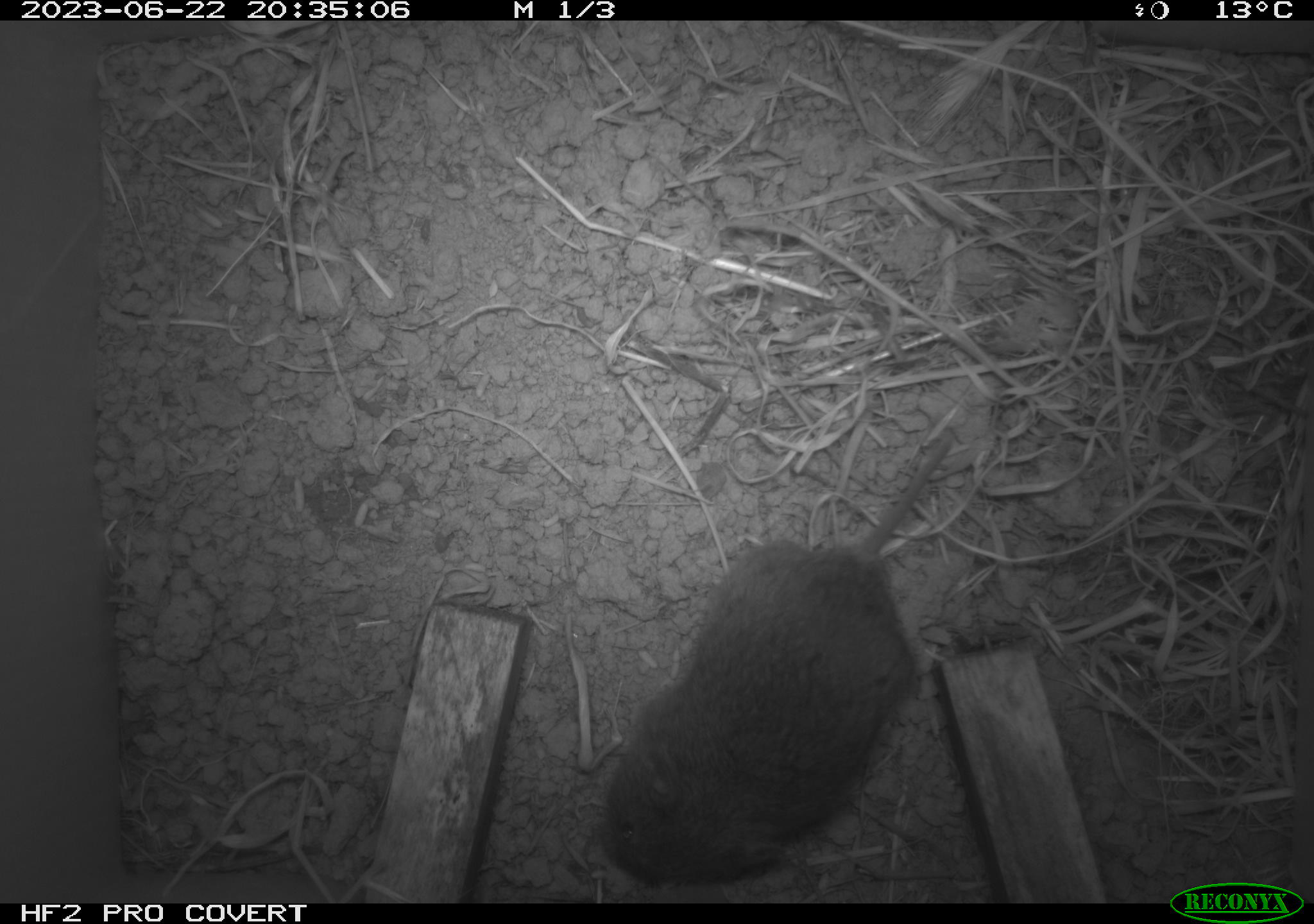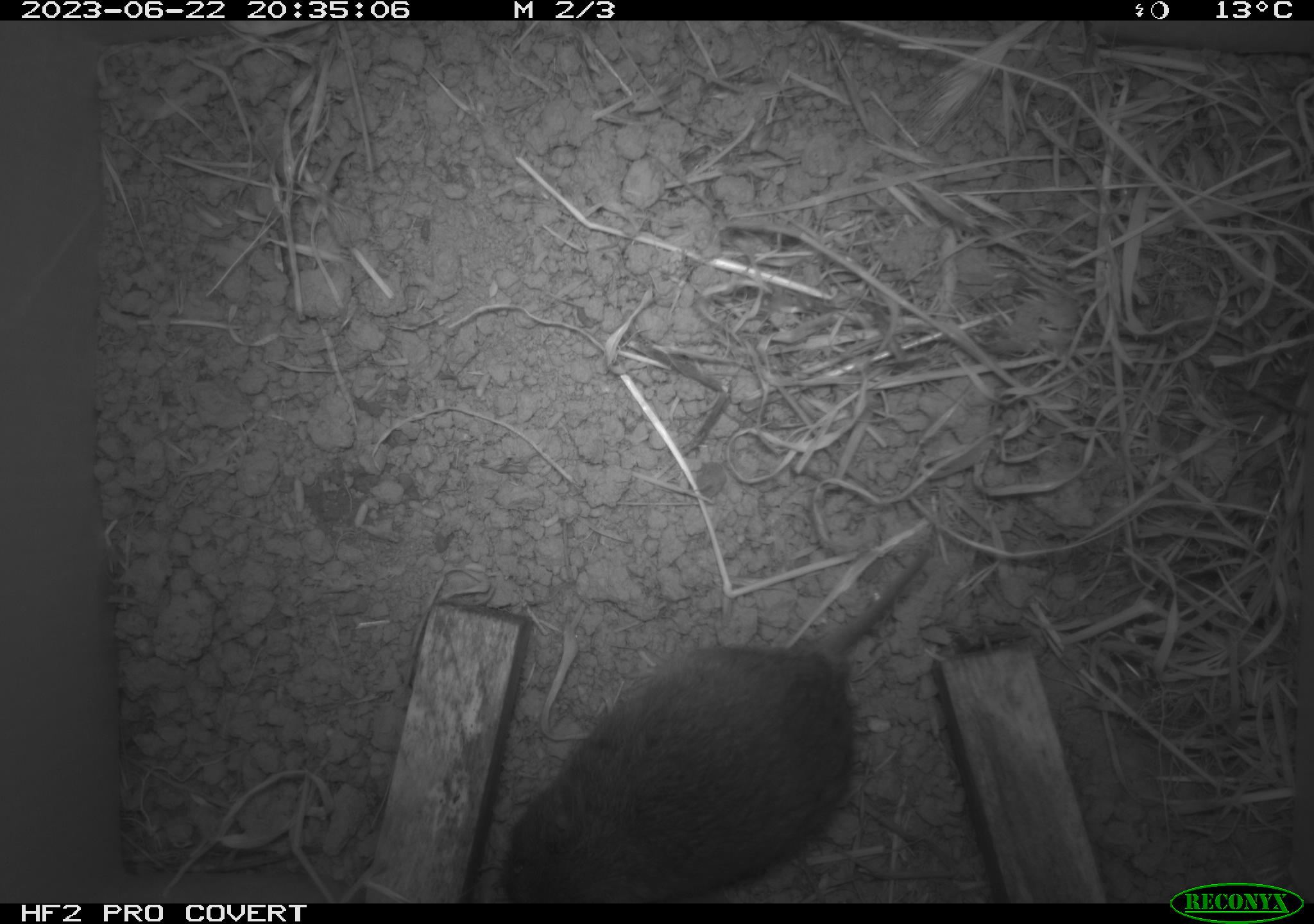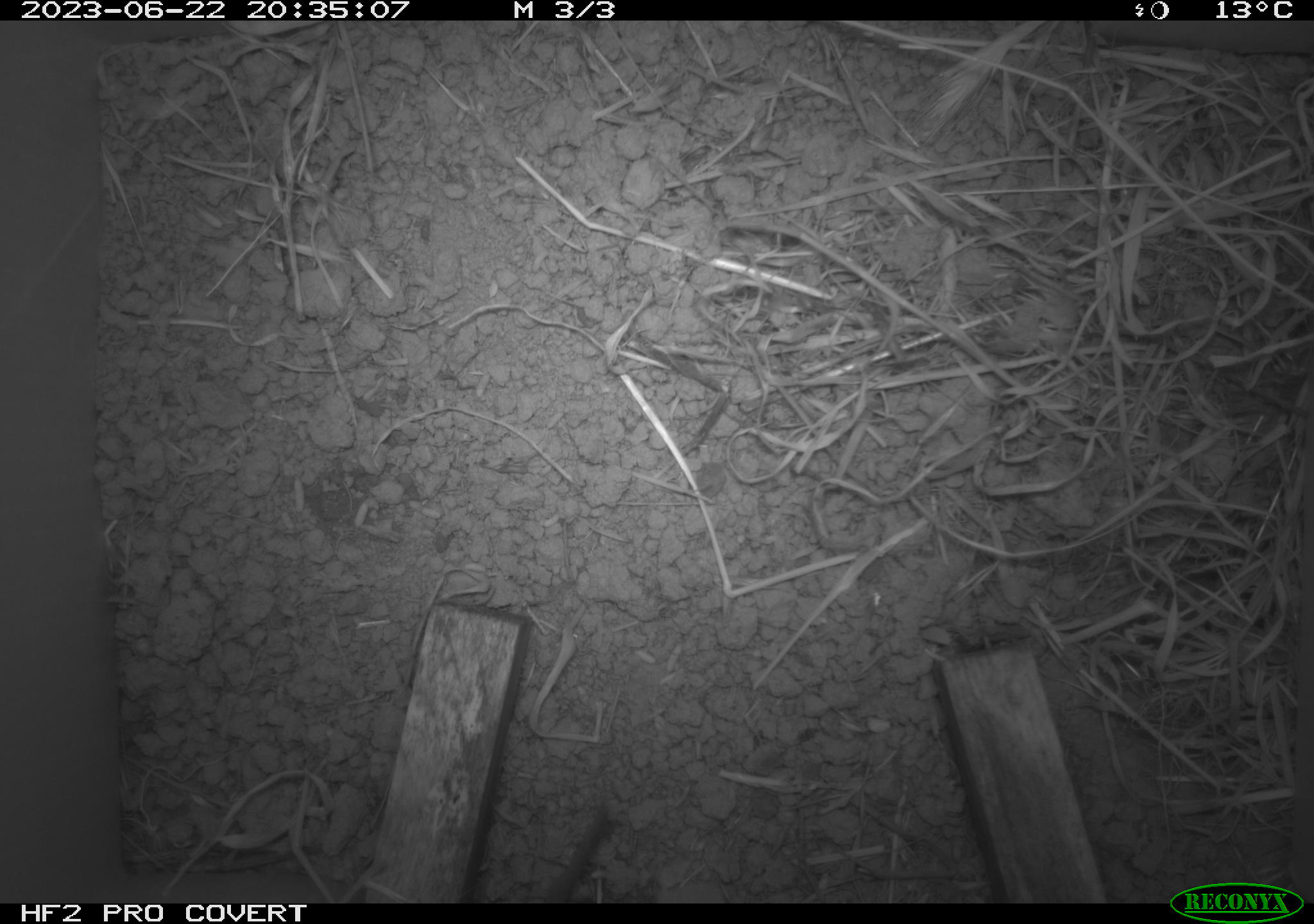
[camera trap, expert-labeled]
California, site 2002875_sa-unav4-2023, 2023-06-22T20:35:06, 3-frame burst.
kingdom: Animalia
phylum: Chordata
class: Mammalia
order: Rodentia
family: Cricetidae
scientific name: Arvicolinae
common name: voles, lemmings, and muskrats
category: arvicolinae subfamily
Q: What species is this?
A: Arvicolinae subfamily (voles, lemmings, and muskrats) (Arvicolinae).